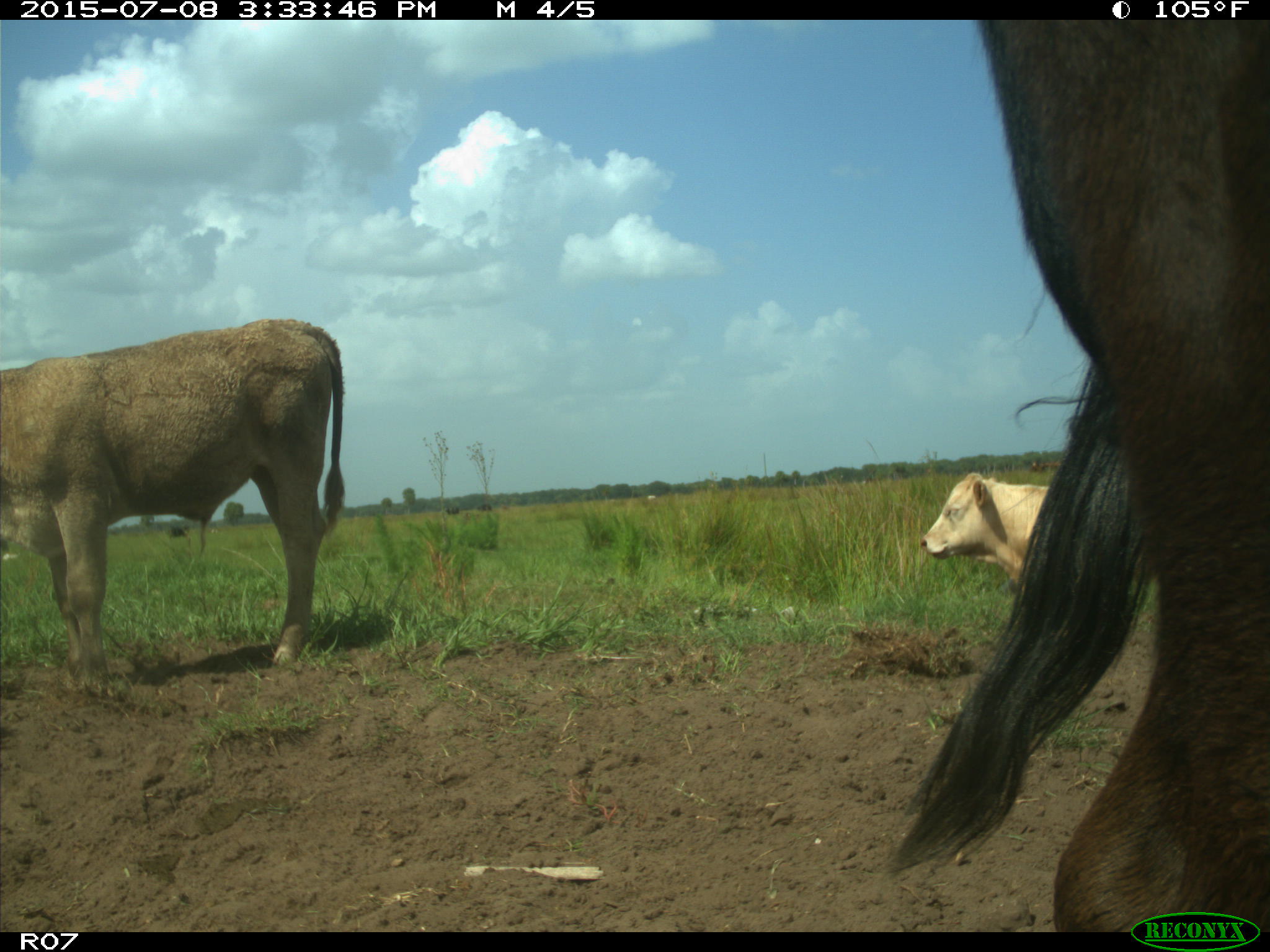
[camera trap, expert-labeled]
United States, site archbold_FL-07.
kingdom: Animalia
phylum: Chordata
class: Mammalia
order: Artiodactyla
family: Bovidae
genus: Bos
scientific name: Bos taurus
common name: domestic cow